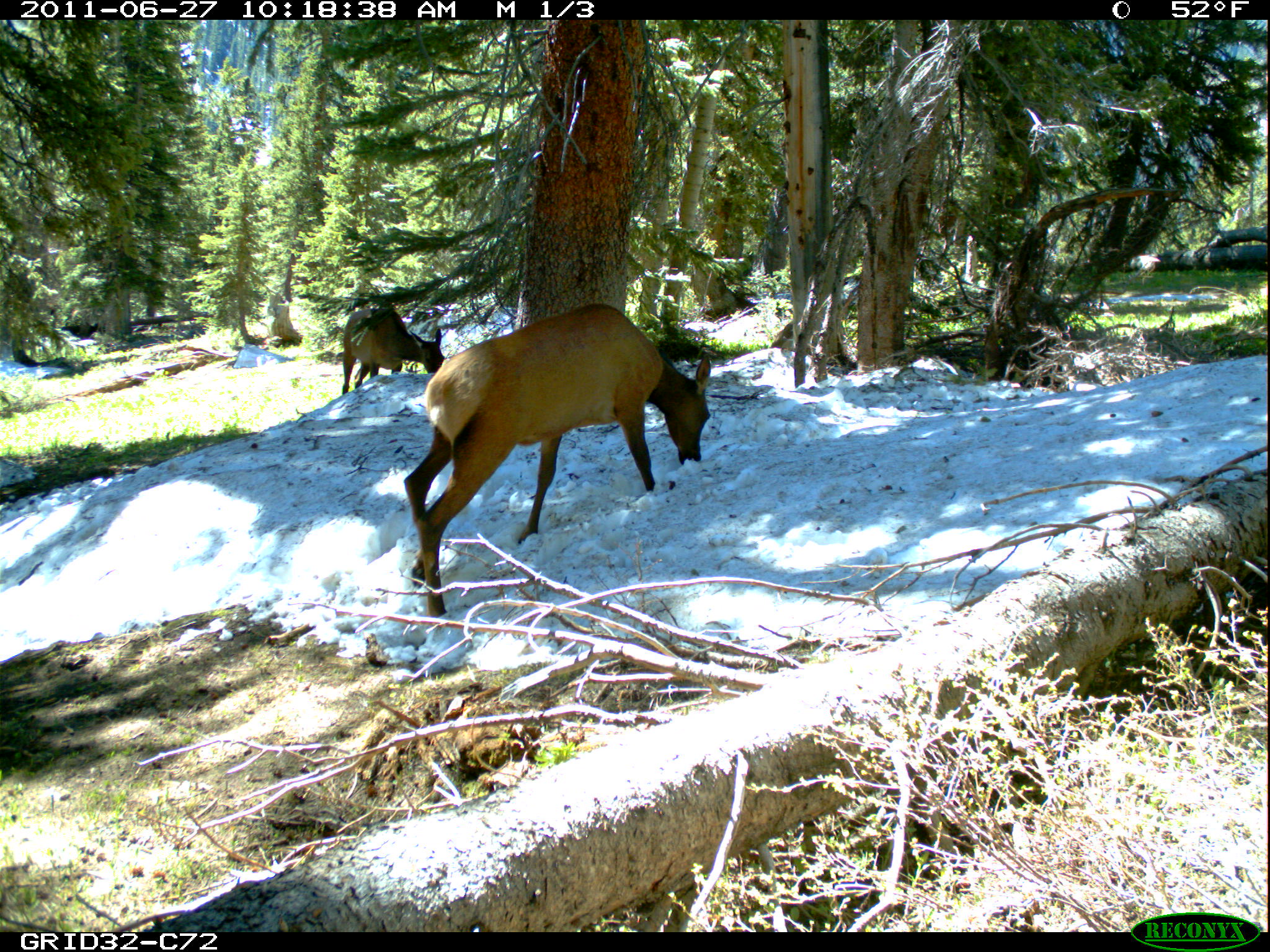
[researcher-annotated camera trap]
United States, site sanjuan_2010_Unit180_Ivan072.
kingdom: Animalia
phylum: Chordata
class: Mammalia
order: Artiodactyla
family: Cervidae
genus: Cervus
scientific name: Cervus elaphus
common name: red deer